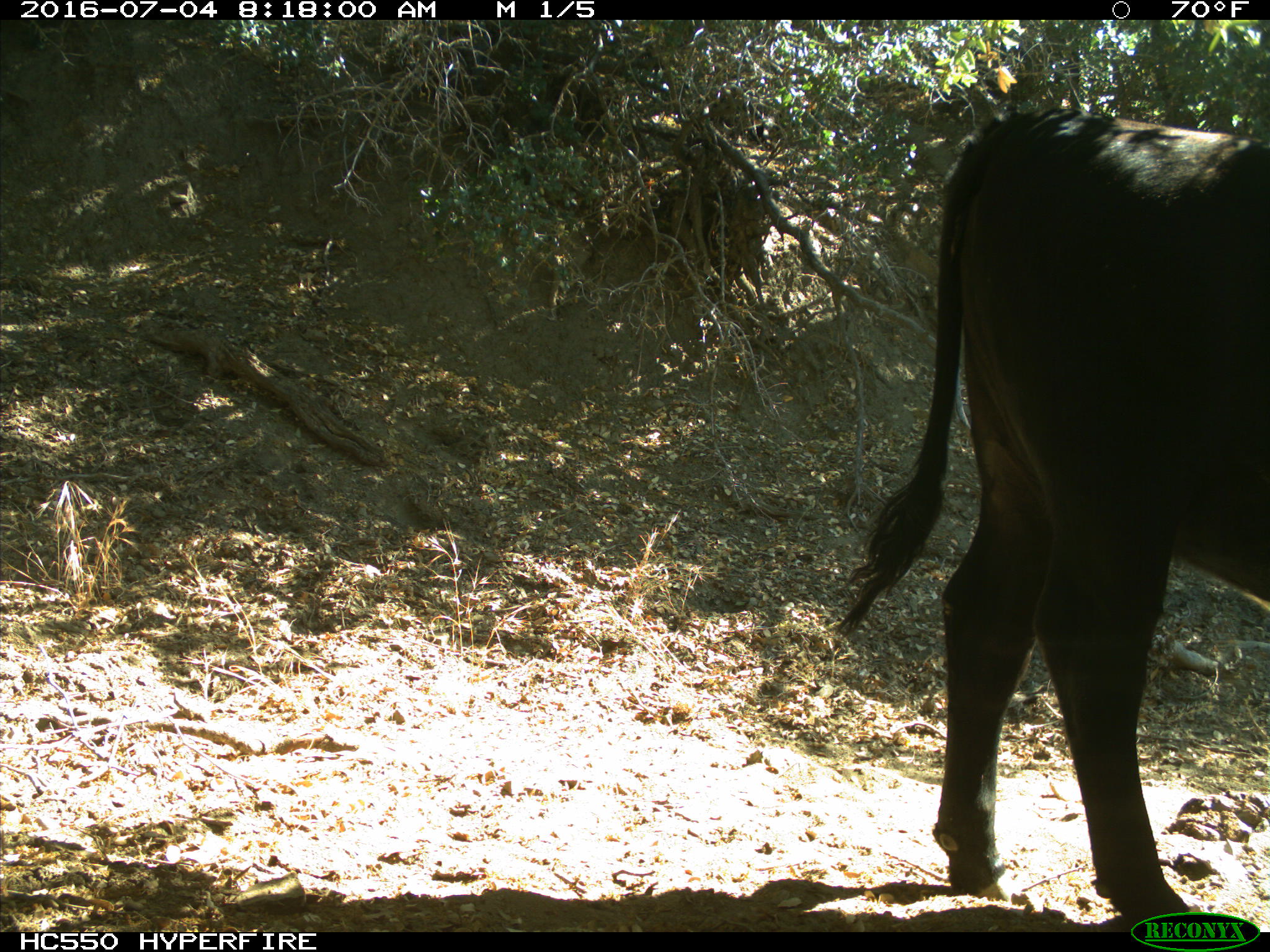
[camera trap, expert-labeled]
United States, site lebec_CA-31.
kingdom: Animalia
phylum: Chordata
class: Mammalia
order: Artiodactyla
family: Bovidae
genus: Bos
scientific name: Bos taurus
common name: domestic cow